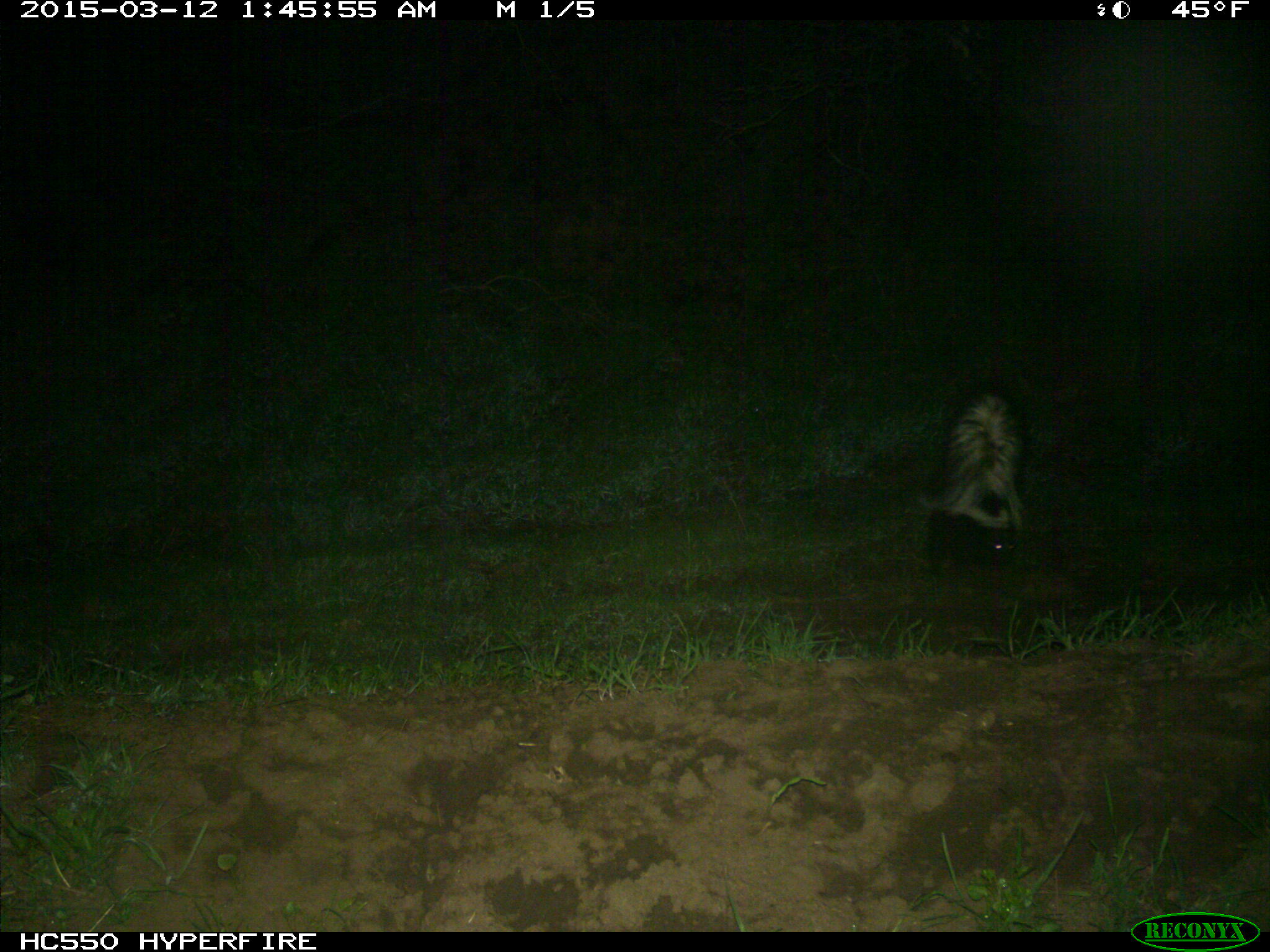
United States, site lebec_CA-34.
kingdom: Animalia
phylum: Chordata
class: Mammalia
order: Carnivora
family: Mephitidae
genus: Mephitis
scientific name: Mephitis mephitis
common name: striped skunk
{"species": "Mephitis mephitis (striped skunk)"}